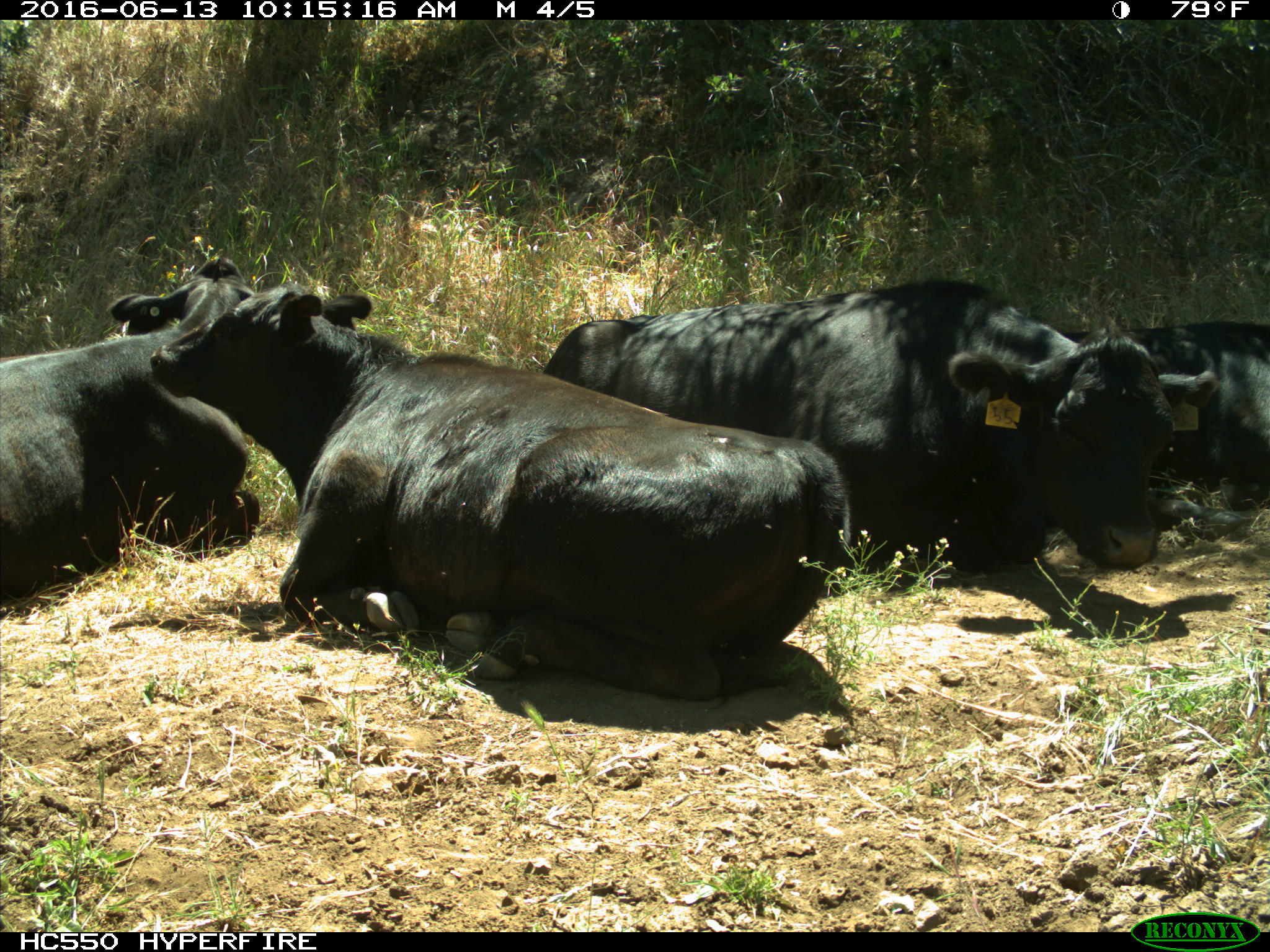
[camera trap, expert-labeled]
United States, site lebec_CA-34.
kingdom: Animalia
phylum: Chordata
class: Mammalia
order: Artiodactyla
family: Bovidae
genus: Bos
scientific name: Bos taurus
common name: domestic cow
Bos taurus (domestic cow).